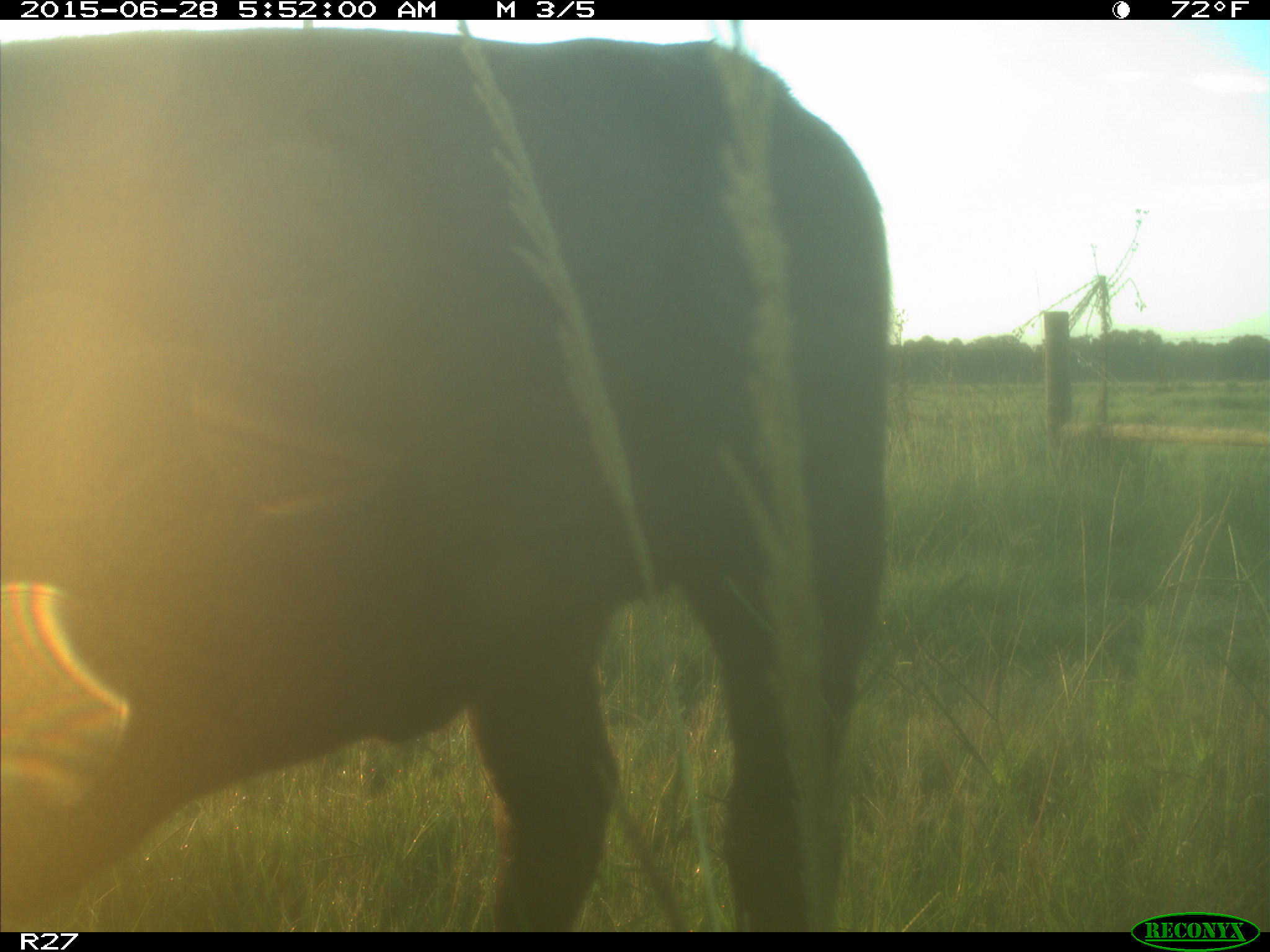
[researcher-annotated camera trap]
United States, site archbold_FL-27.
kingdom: Animalia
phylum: Chordata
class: Mammalia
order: Artiodactyla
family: Bovidae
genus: Bos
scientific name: Bos taurus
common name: domestic cow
Bos taurus (domestic cow).